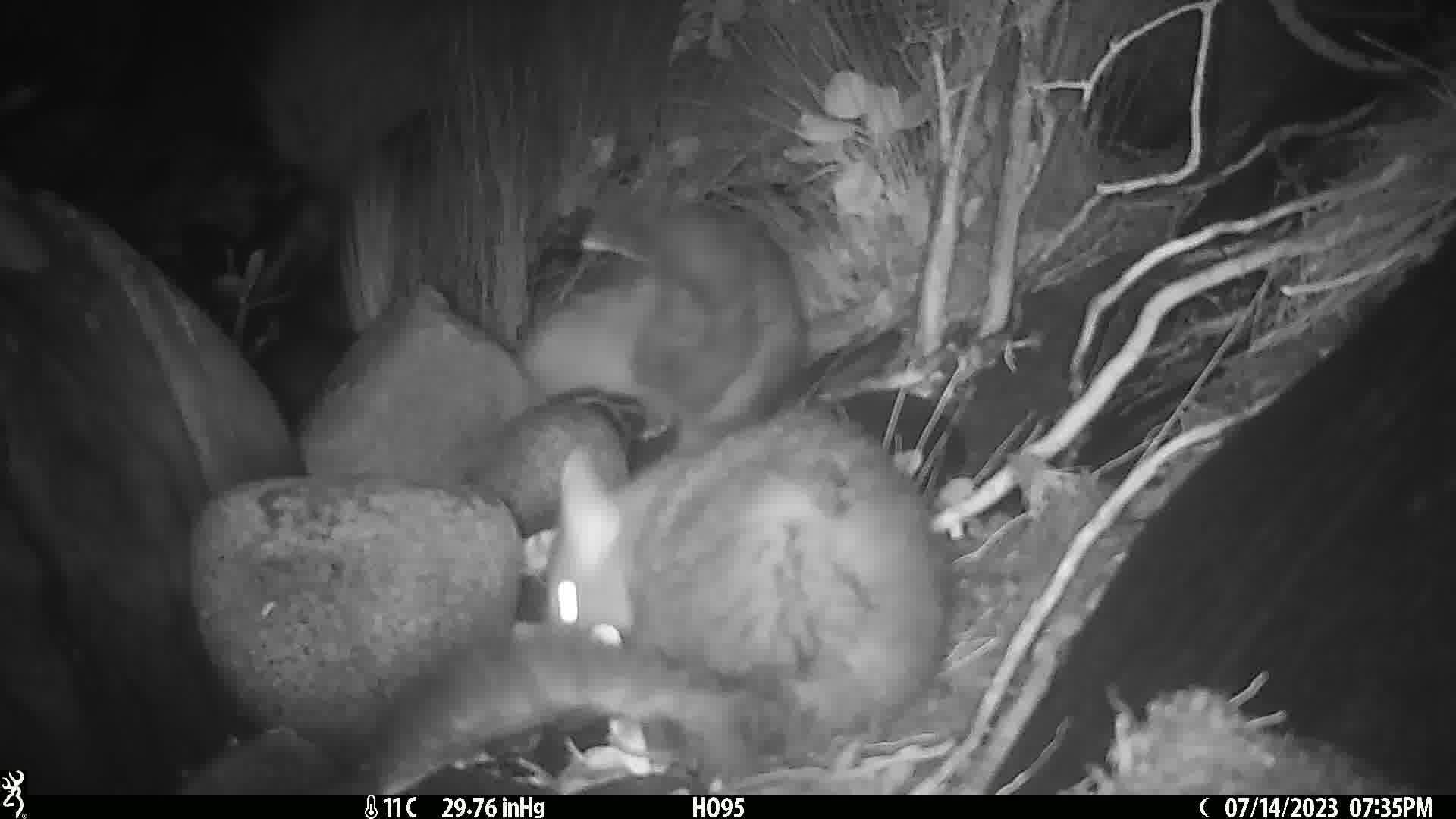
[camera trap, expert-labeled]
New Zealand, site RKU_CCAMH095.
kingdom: Animalia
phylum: Chordata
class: Mammalia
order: Diprotodontia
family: Phalangeridae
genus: Trichosurus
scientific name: Trichosurus vulpecula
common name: common brushtail possum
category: possum